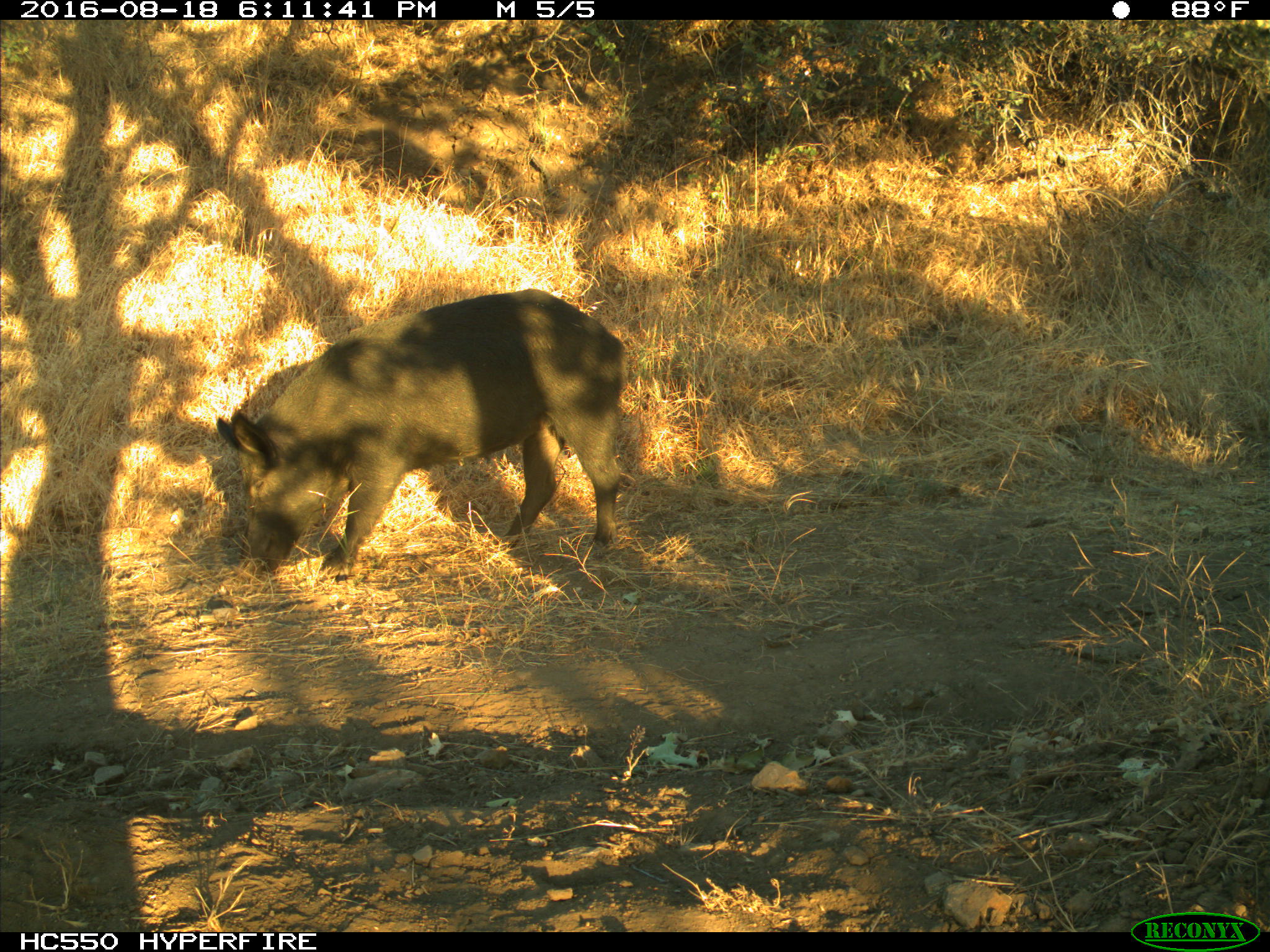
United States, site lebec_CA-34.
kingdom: Animalia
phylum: Chordata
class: Mammalia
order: Artiodactyla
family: Suidae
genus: Sus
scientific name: Sus scrofa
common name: wild boar